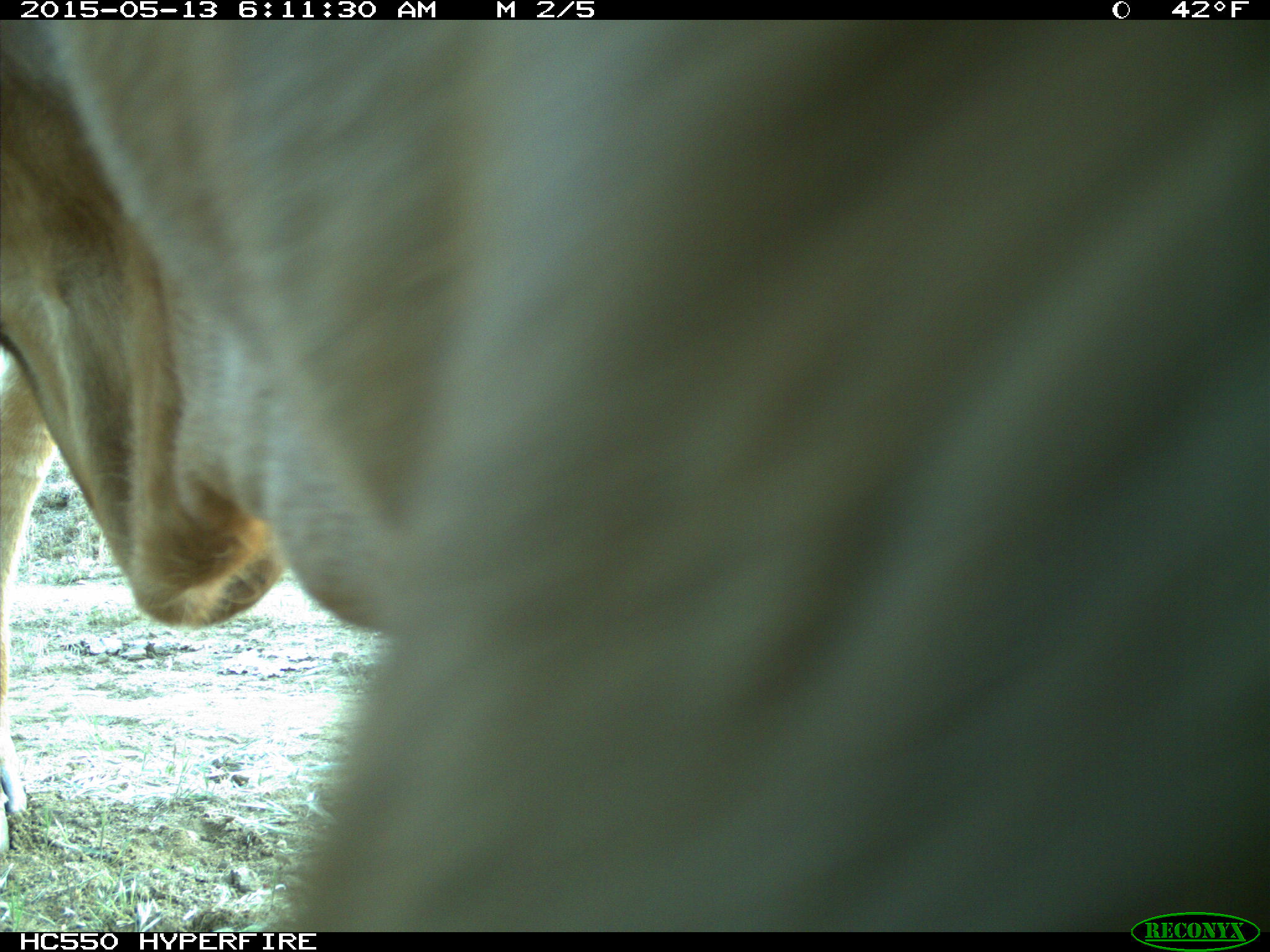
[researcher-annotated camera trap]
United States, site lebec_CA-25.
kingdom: Animalia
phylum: Chordata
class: Mammalia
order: Artiodactyla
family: Bovidae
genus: Bos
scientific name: Bos taurus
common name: domestic cow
Bos taurus (domestic cow).